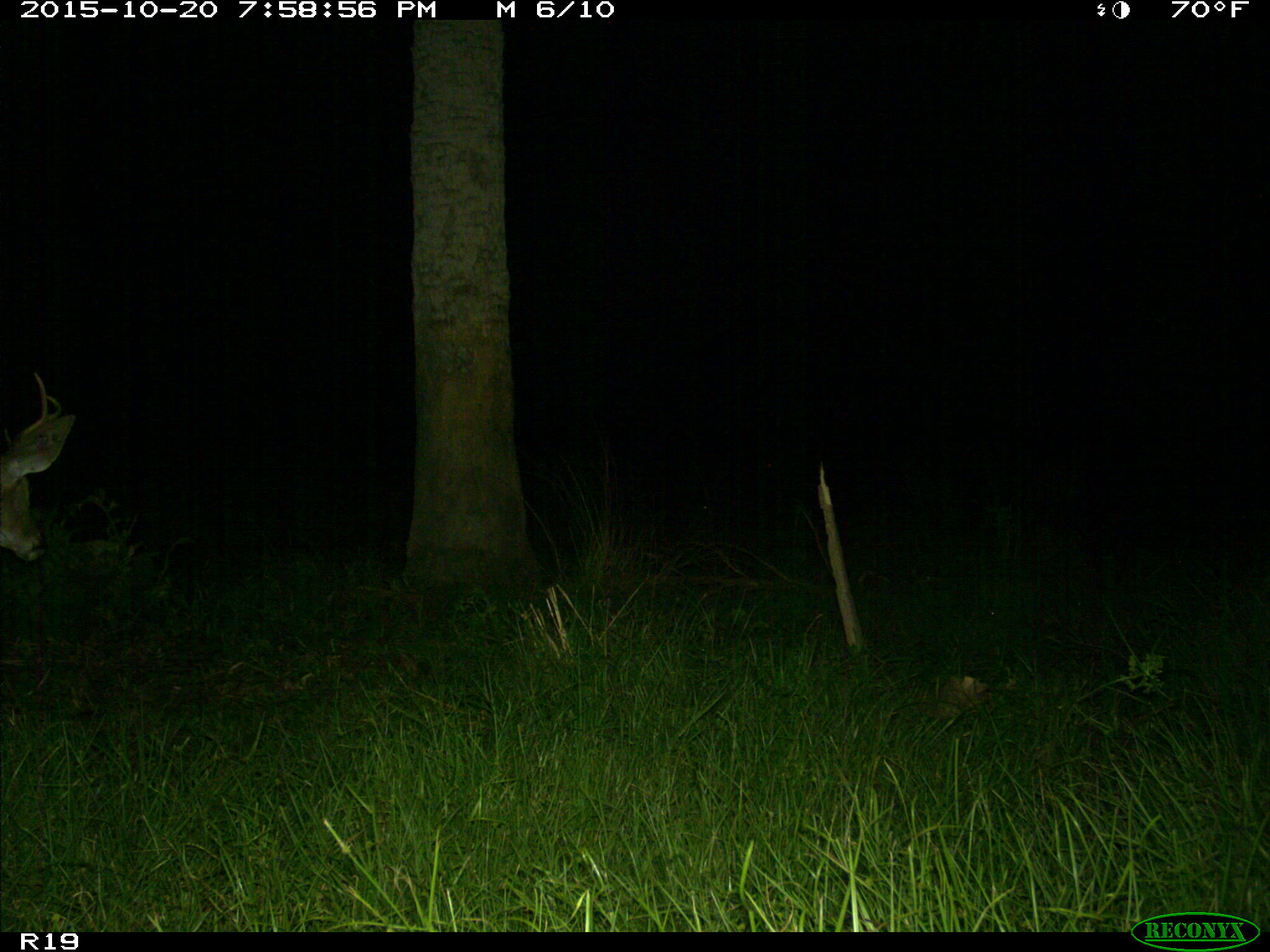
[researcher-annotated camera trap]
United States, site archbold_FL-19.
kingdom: Animalia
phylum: Chordata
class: Mammalia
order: Artiodactyla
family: Cervidae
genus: Odocoileus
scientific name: Odocoileus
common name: deer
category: unidentified deer